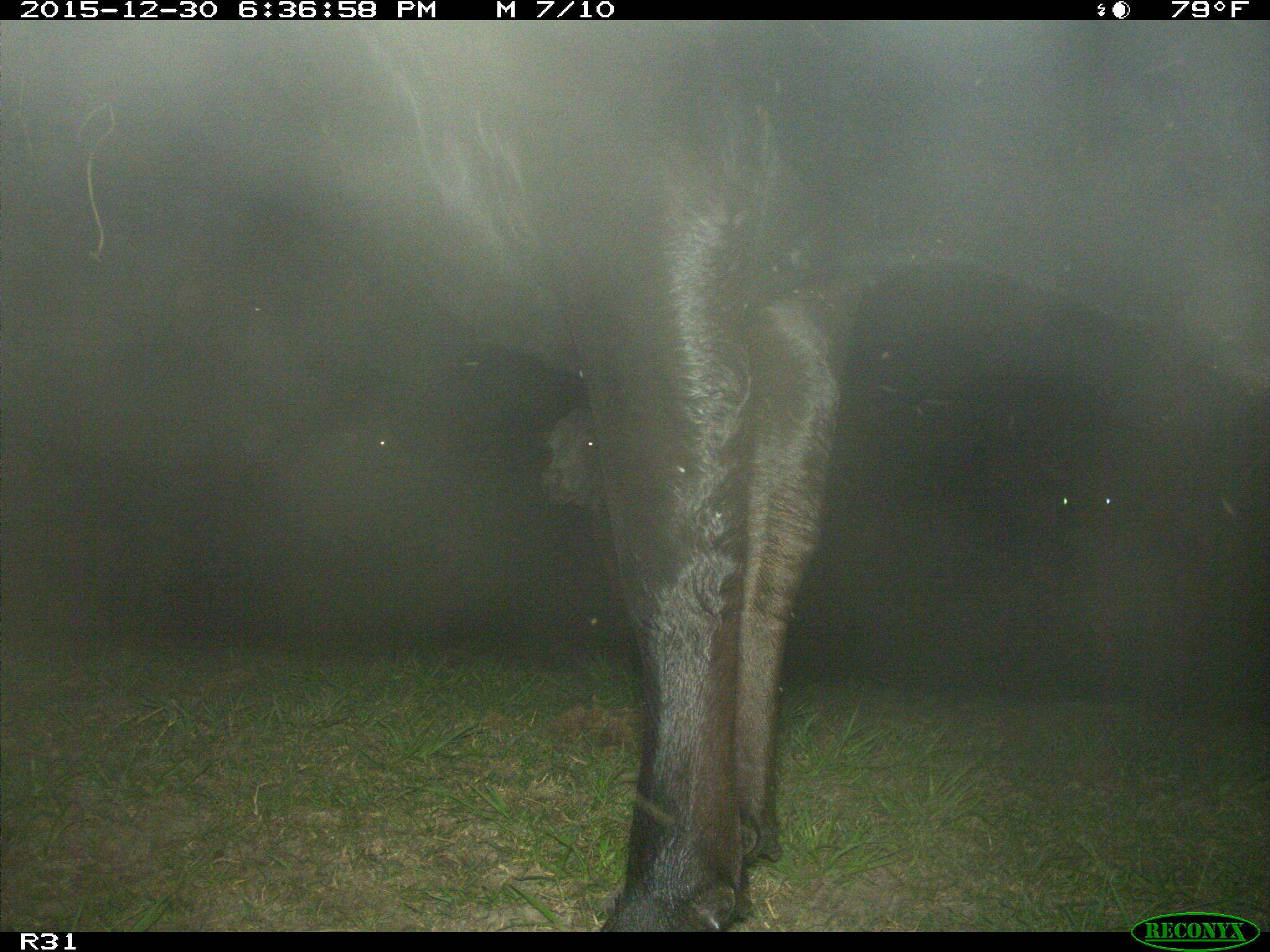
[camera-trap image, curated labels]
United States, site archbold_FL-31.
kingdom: Animalia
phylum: Chordata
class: Mammalia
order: Artiodactyla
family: Bovidae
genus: Bos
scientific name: Bos taurus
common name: domestic cow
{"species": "Bos taurus (domestic cow)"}